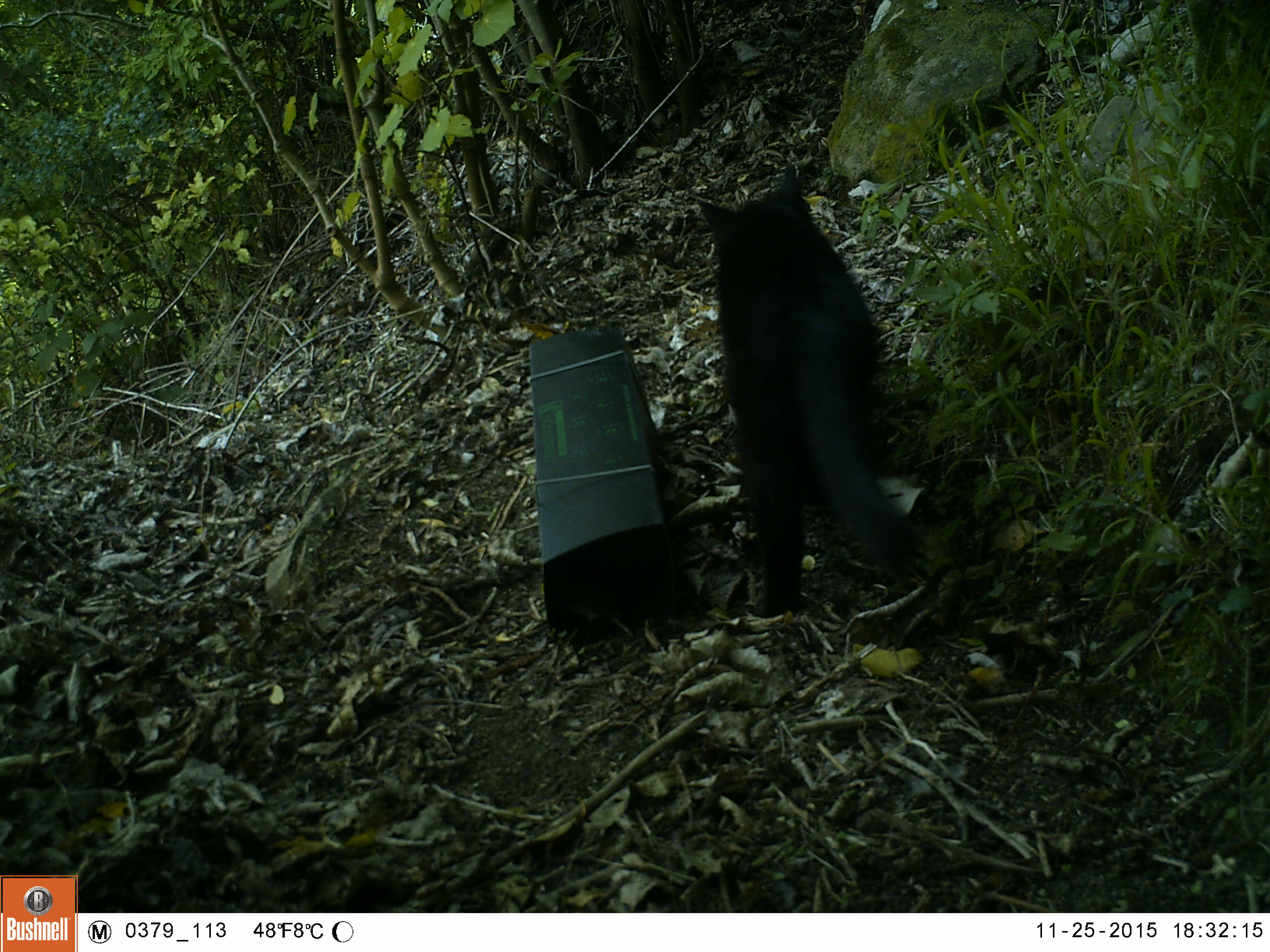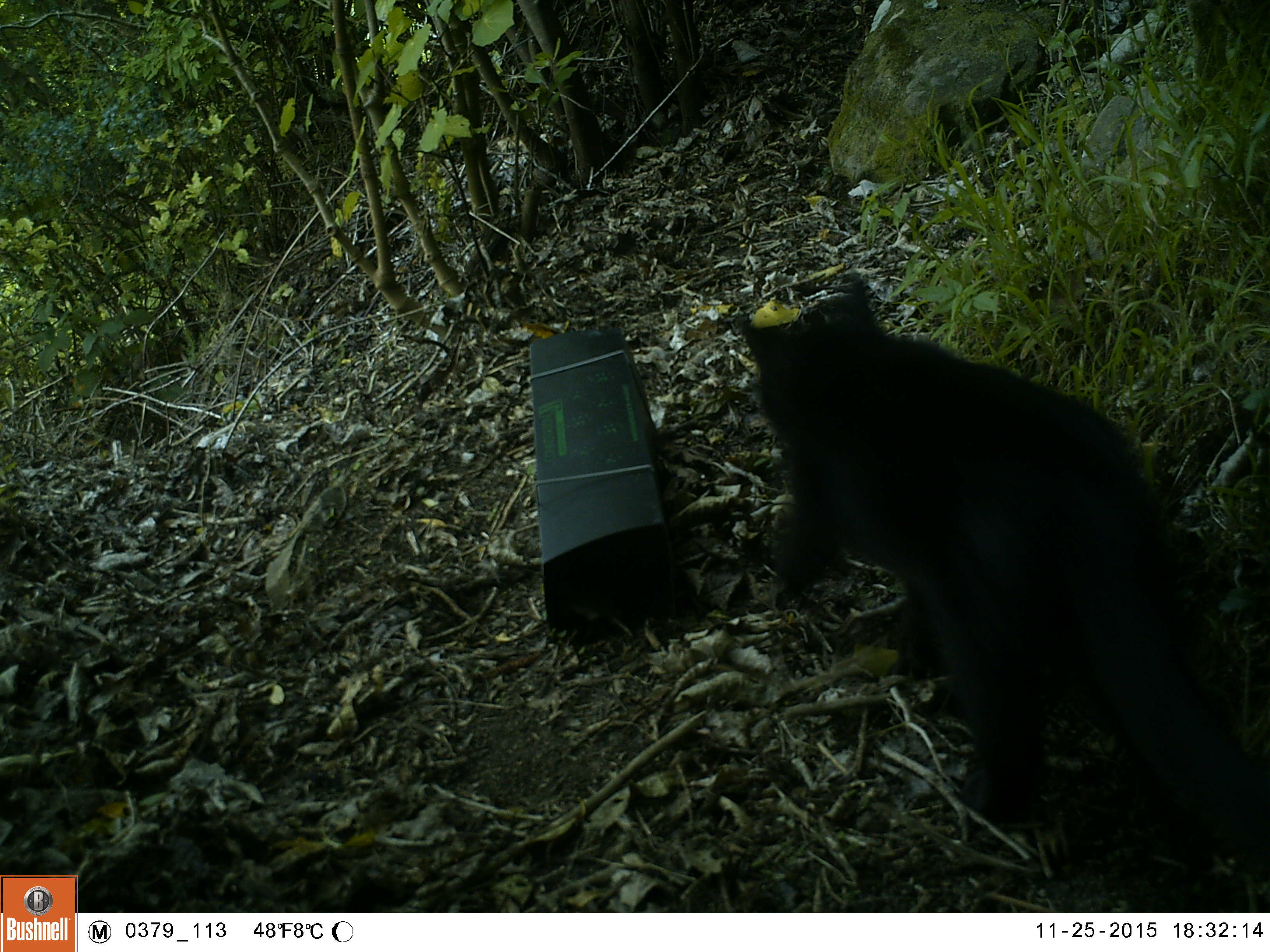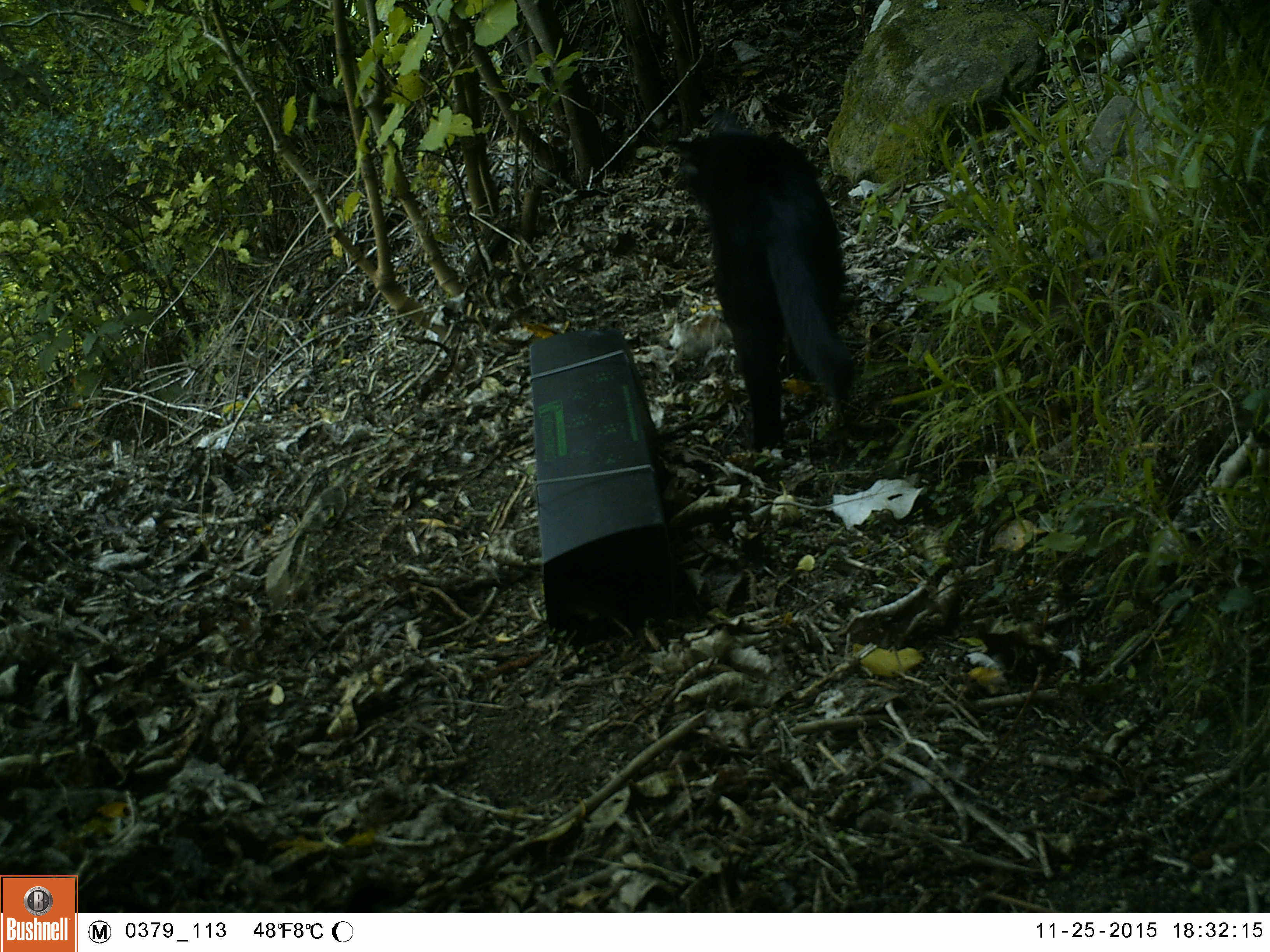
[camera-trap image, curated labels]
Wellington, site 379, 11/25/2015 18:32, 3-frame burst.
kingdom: Animalia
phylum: Chordata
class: Mammalia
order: Carnivora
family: Felidae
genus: Felis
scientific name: Felis catus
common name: cat